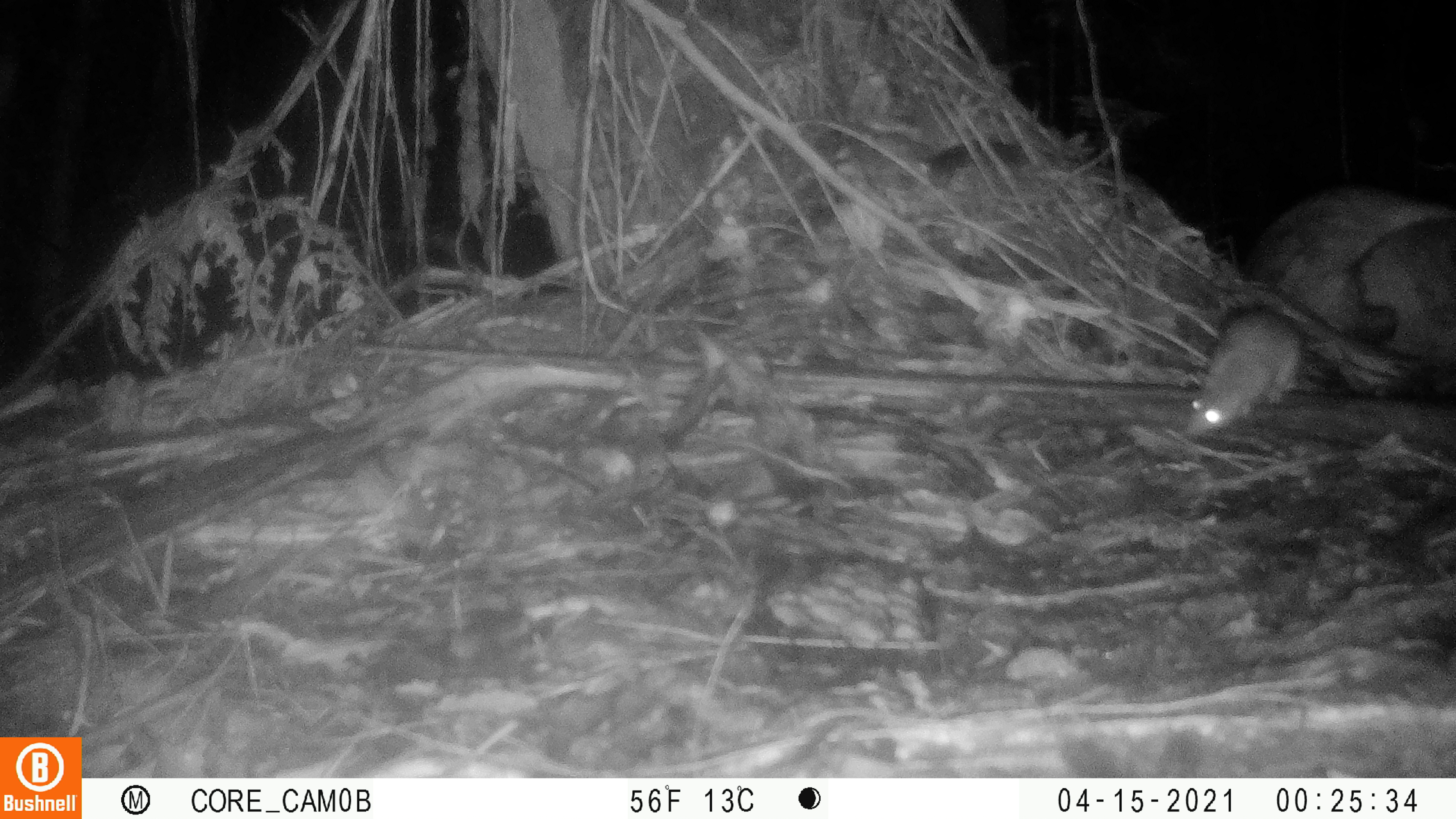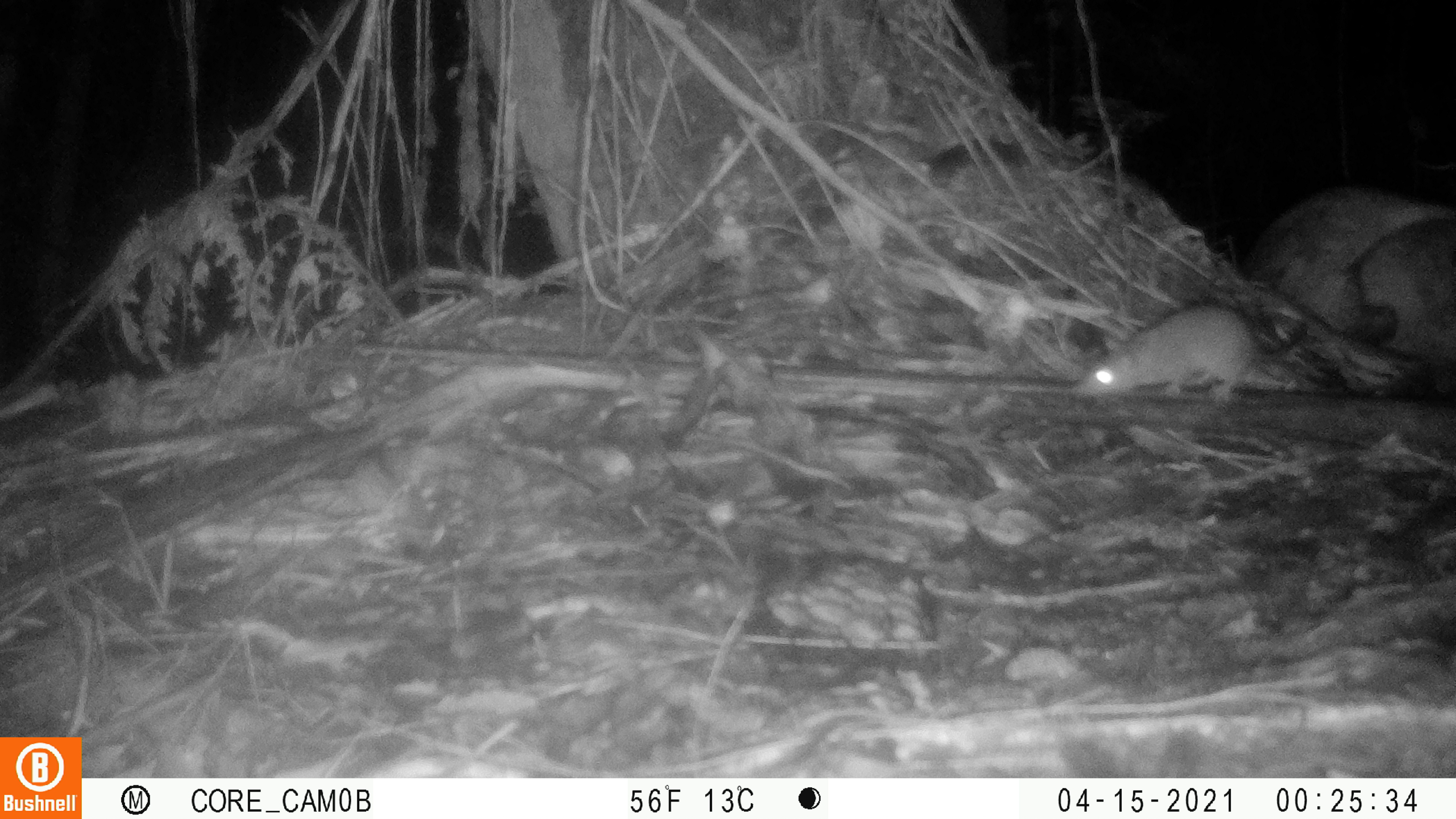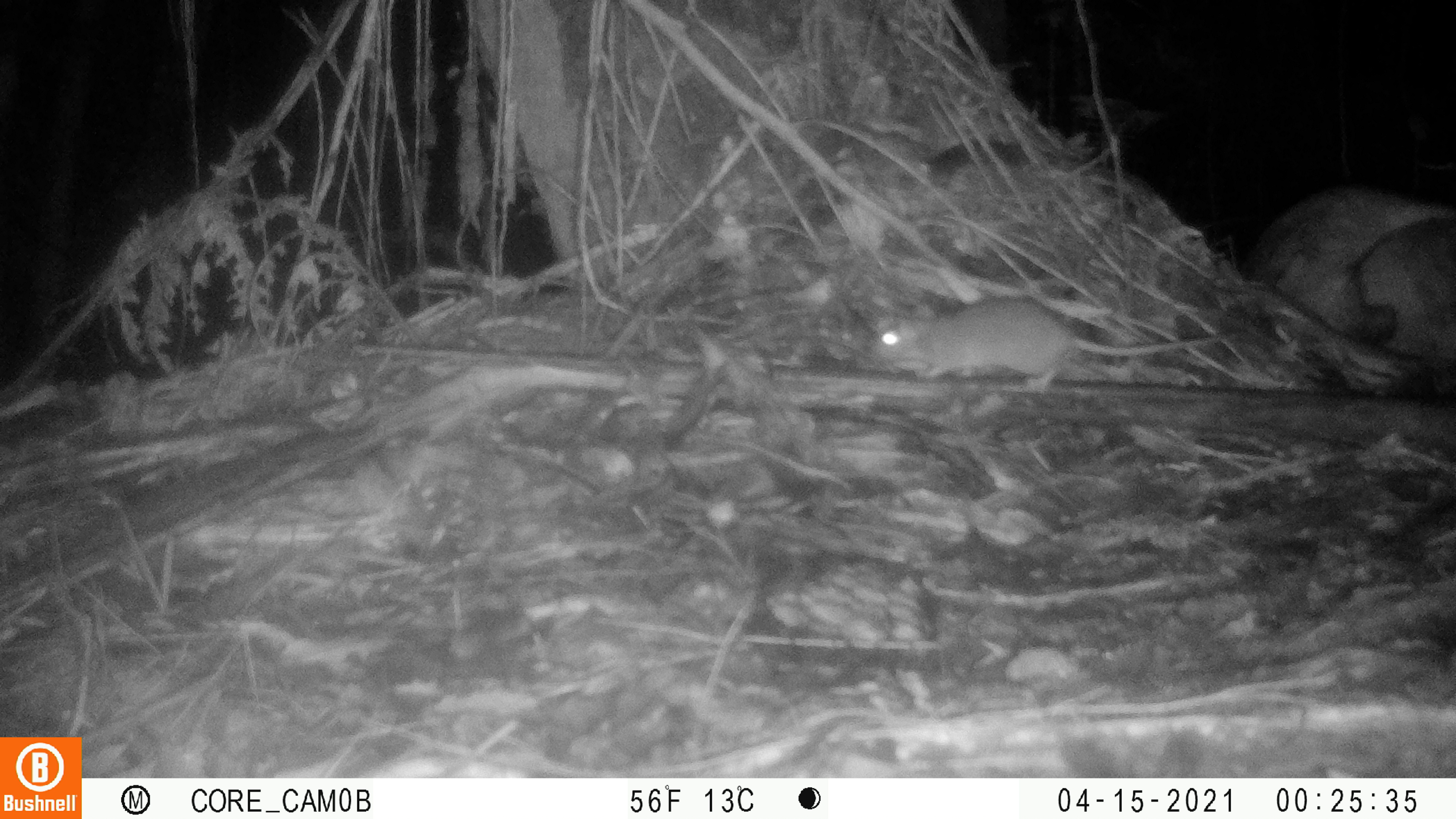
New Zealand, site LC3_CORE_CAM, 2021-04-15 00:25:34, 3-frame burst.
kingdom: Animalia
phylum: Chordata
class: Mammalia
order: Rodentia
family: Muridae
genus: Rattus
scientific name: Rattus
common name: rat